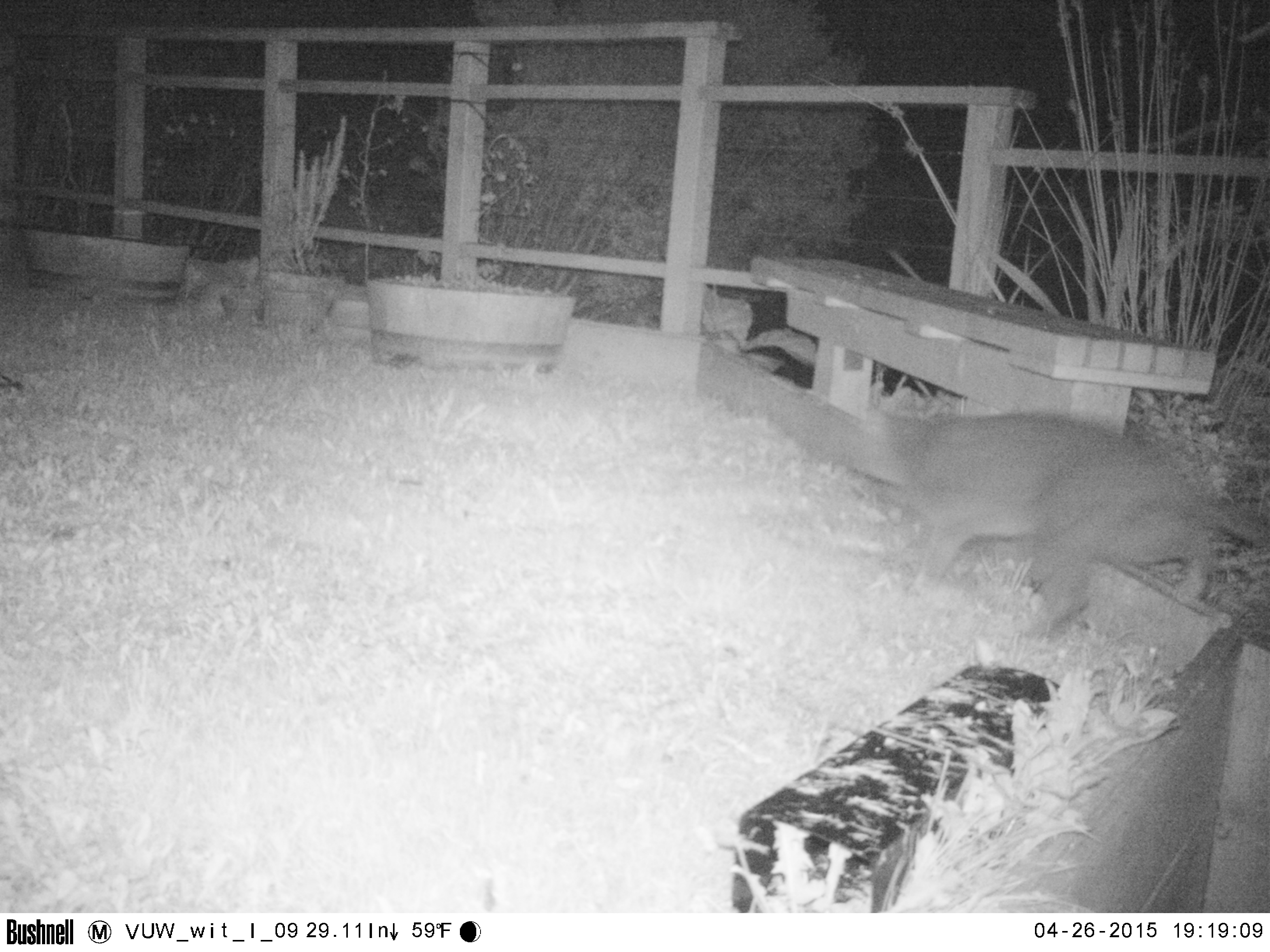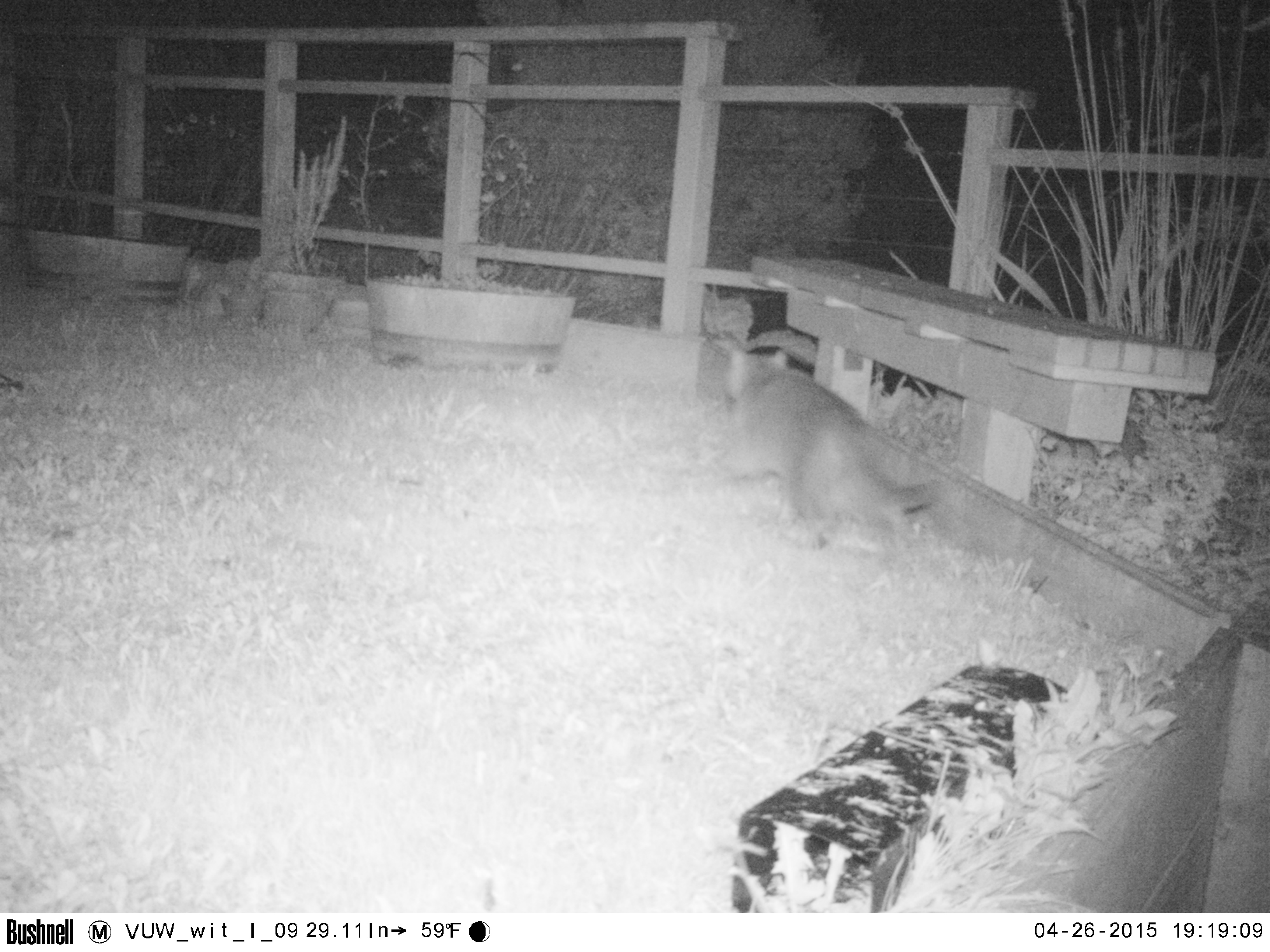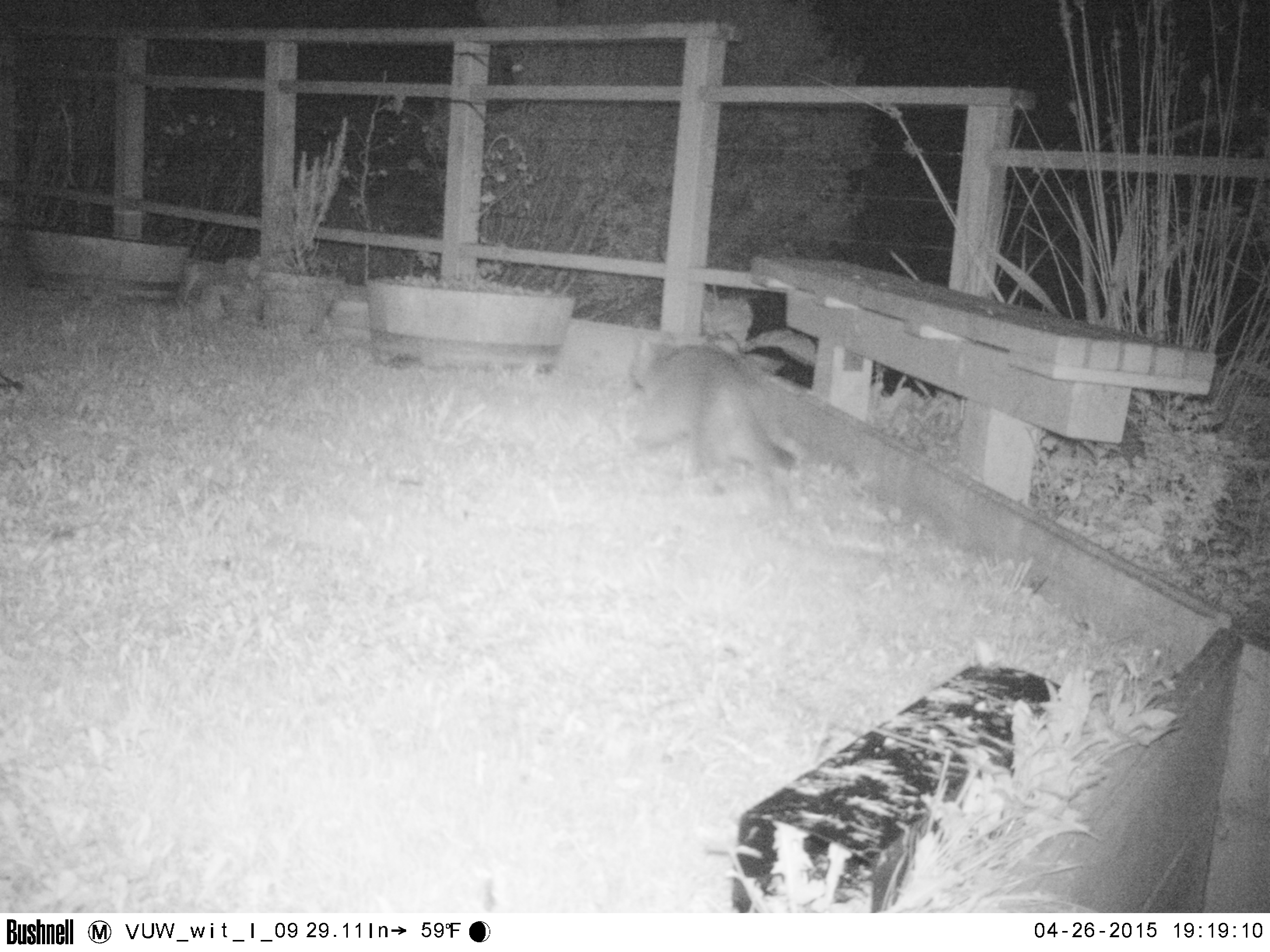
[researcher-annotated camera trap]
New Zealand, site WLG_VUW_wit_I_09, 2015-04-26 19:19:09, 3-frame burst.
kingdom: Animalia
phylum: Chordata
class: Mammalia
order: Carnivora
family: Felidae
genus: Felis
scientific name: Felis catus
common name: domestic cat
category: cat